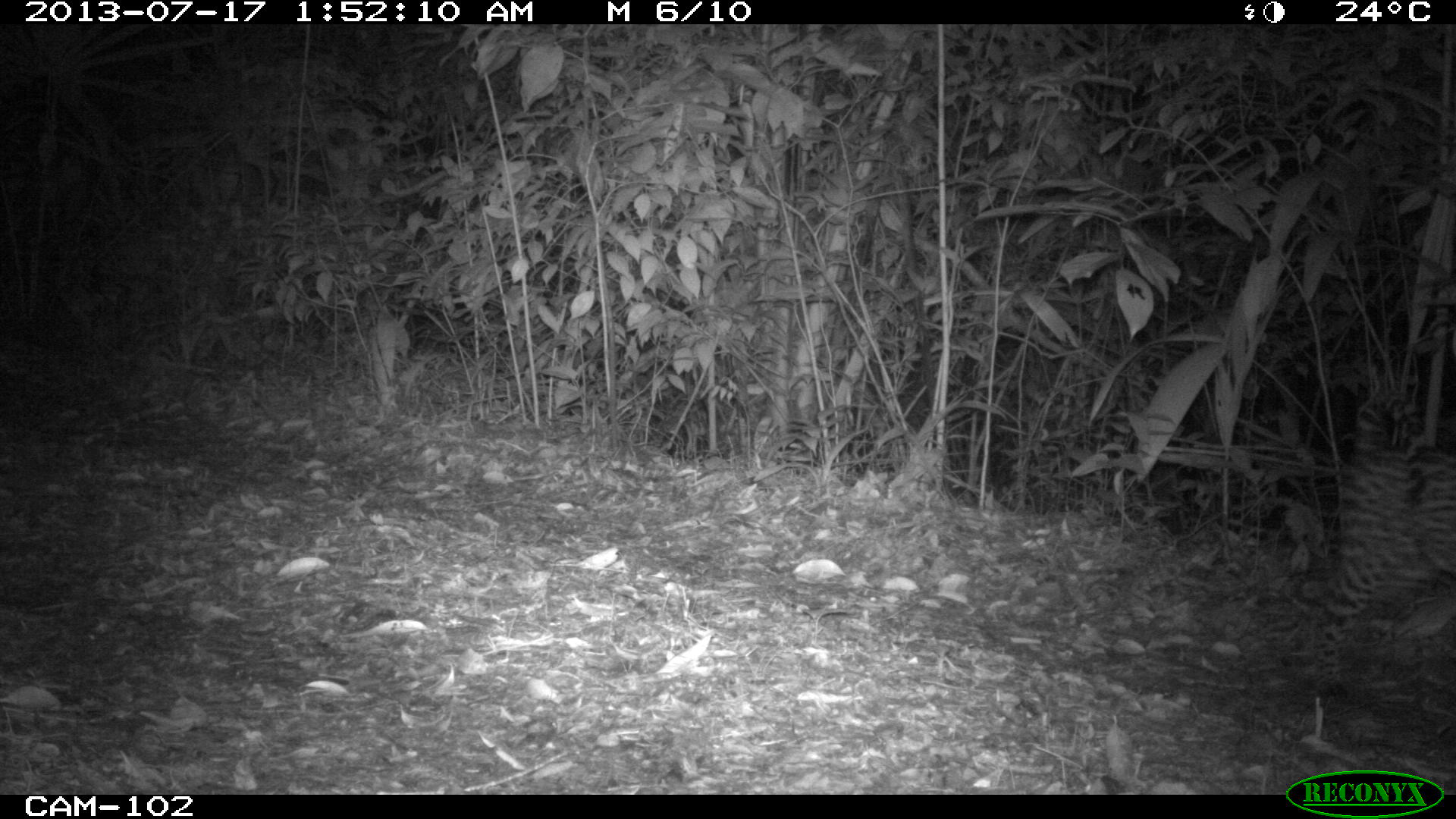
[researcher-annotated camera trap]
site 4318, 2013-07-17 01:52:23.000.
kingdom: Animalia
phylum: Chordata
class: Mammalia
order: Carnivora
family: Felidae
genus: Leopardus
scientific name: Leopardus pardalis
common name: ocelot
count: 1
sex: male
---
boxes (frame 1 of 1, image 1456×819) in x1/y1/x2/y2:
leopardus pardalis: 1310/386/1456/704